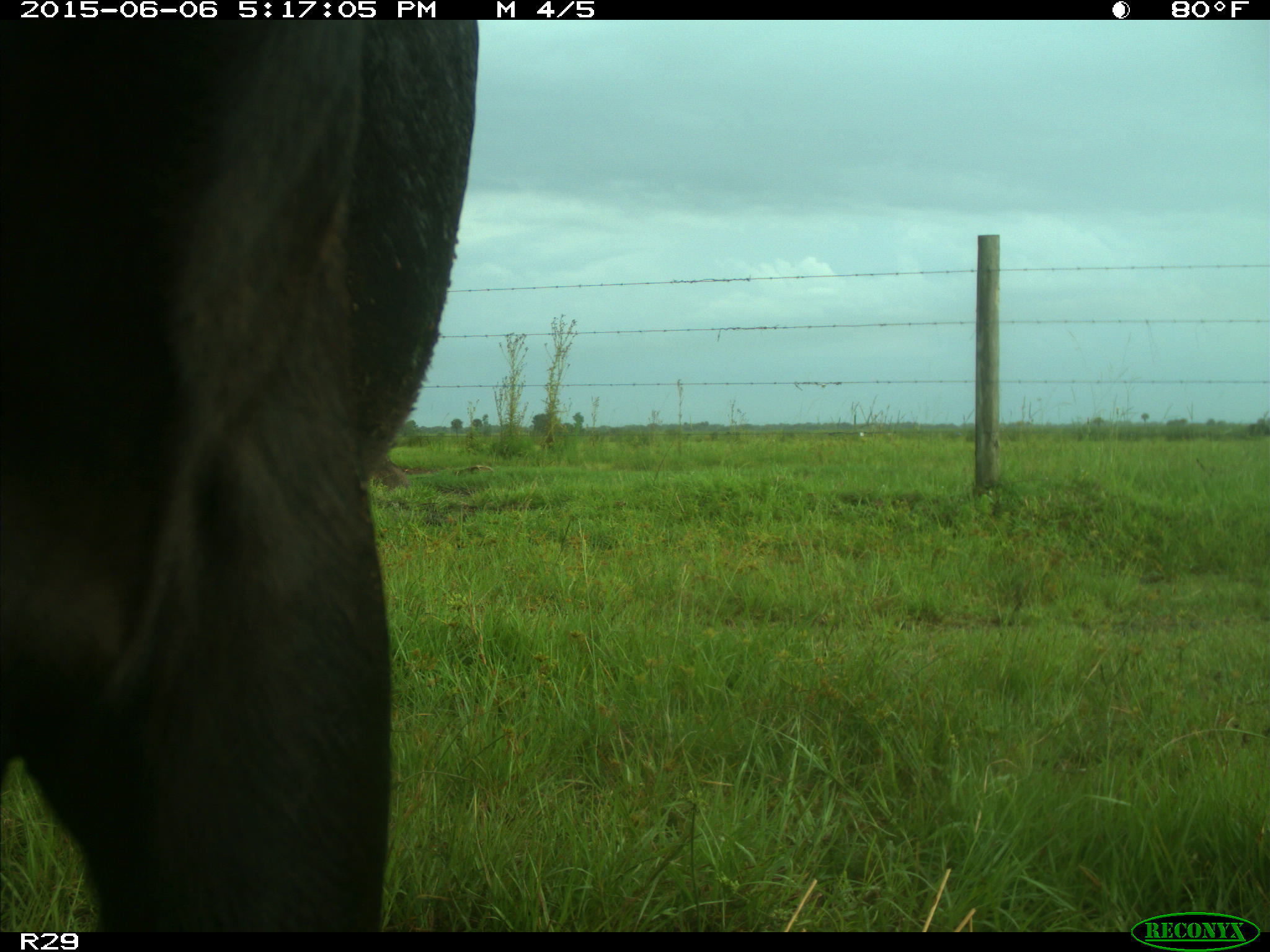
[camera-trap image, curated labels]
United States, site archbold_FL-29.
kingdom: Animalia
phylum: Chordata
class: Mammalia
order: Artiodactyla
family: Bovidae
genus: Bos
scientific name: Bos taurus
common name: domestic cow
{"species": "Bos taurus (domestic cow)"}